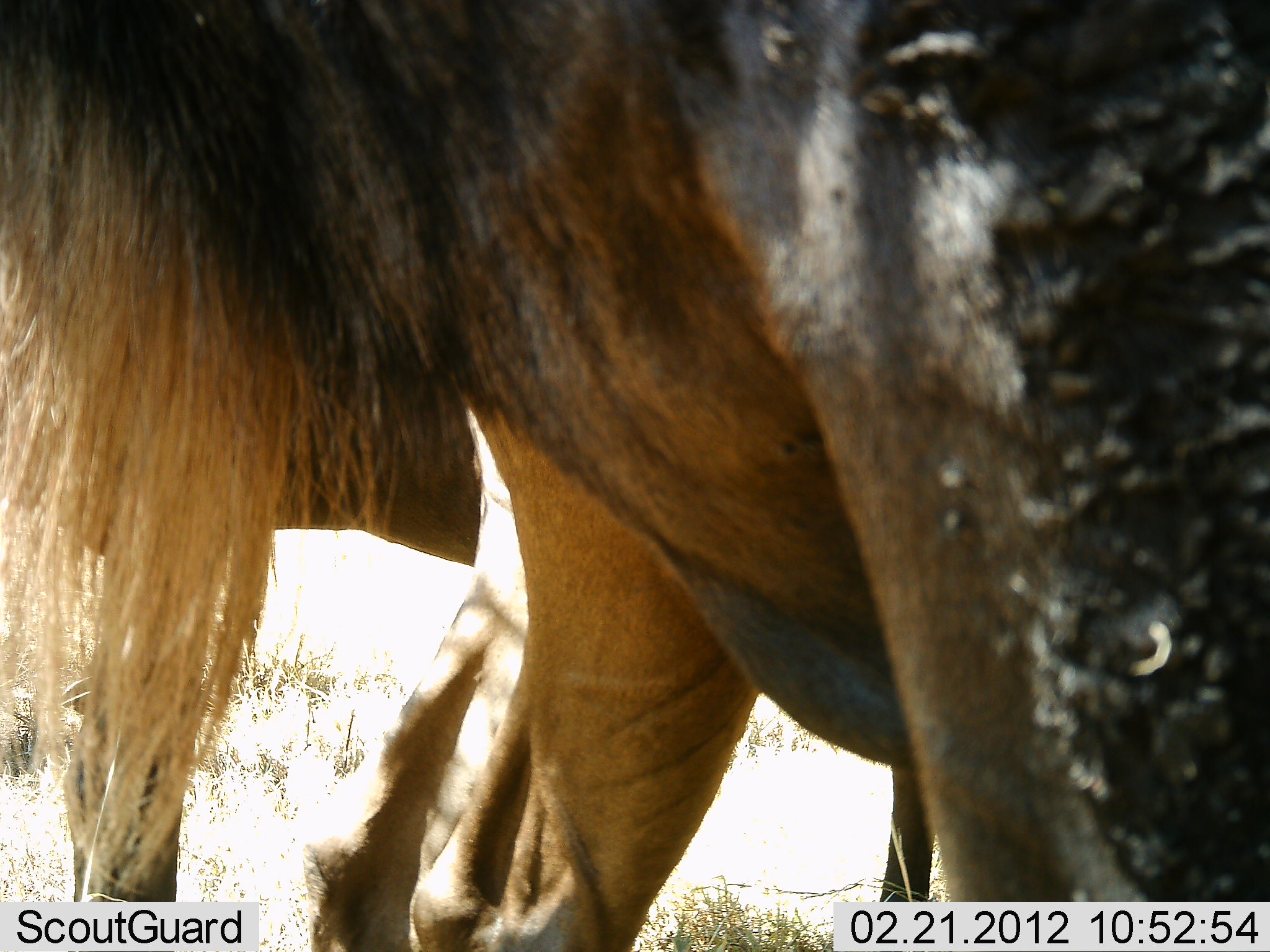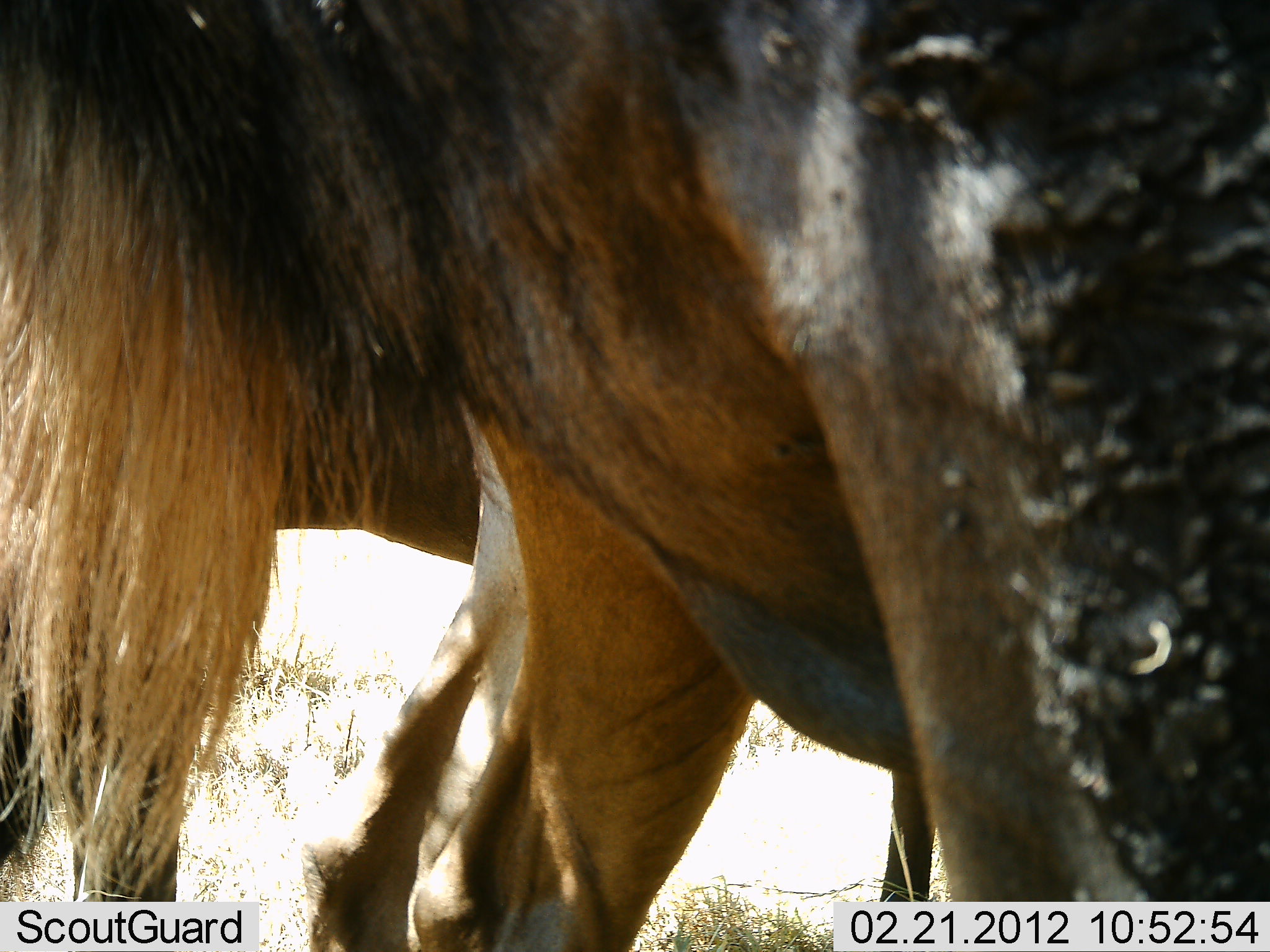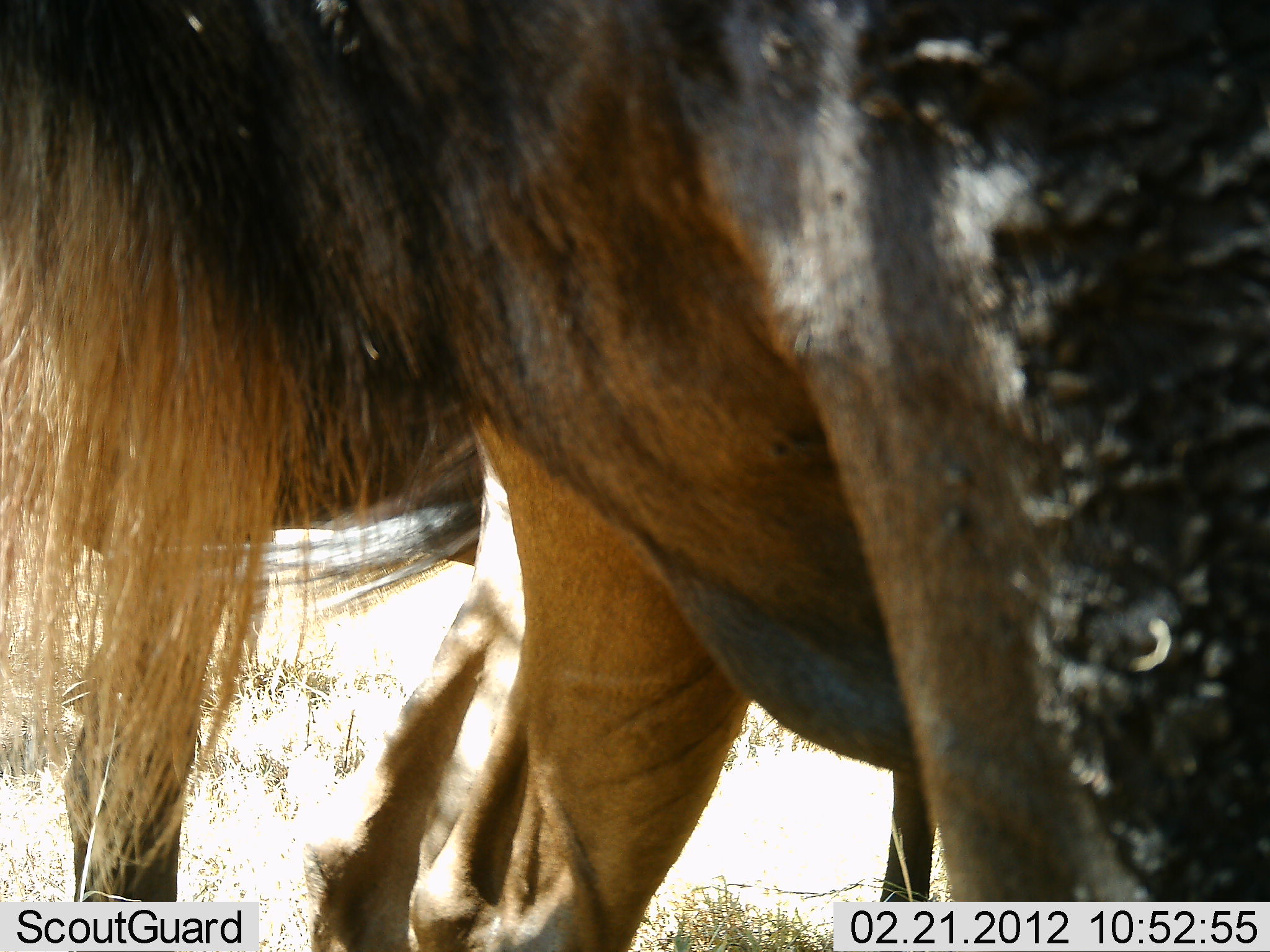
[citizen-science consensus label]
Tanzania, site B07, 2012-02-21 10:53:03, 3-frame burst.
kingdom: Animalia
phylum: Chordata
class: Mammalia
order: Artiodactyla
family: Bovidae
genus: Connochaetes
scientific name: Connochaetes taurinus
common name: blue wildebeest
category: wildebeest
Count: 2.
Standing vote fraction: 91%.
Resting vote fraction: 0%.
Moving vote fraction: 9%.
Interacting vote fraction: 0%.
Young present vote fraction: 0%.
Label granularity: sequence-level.